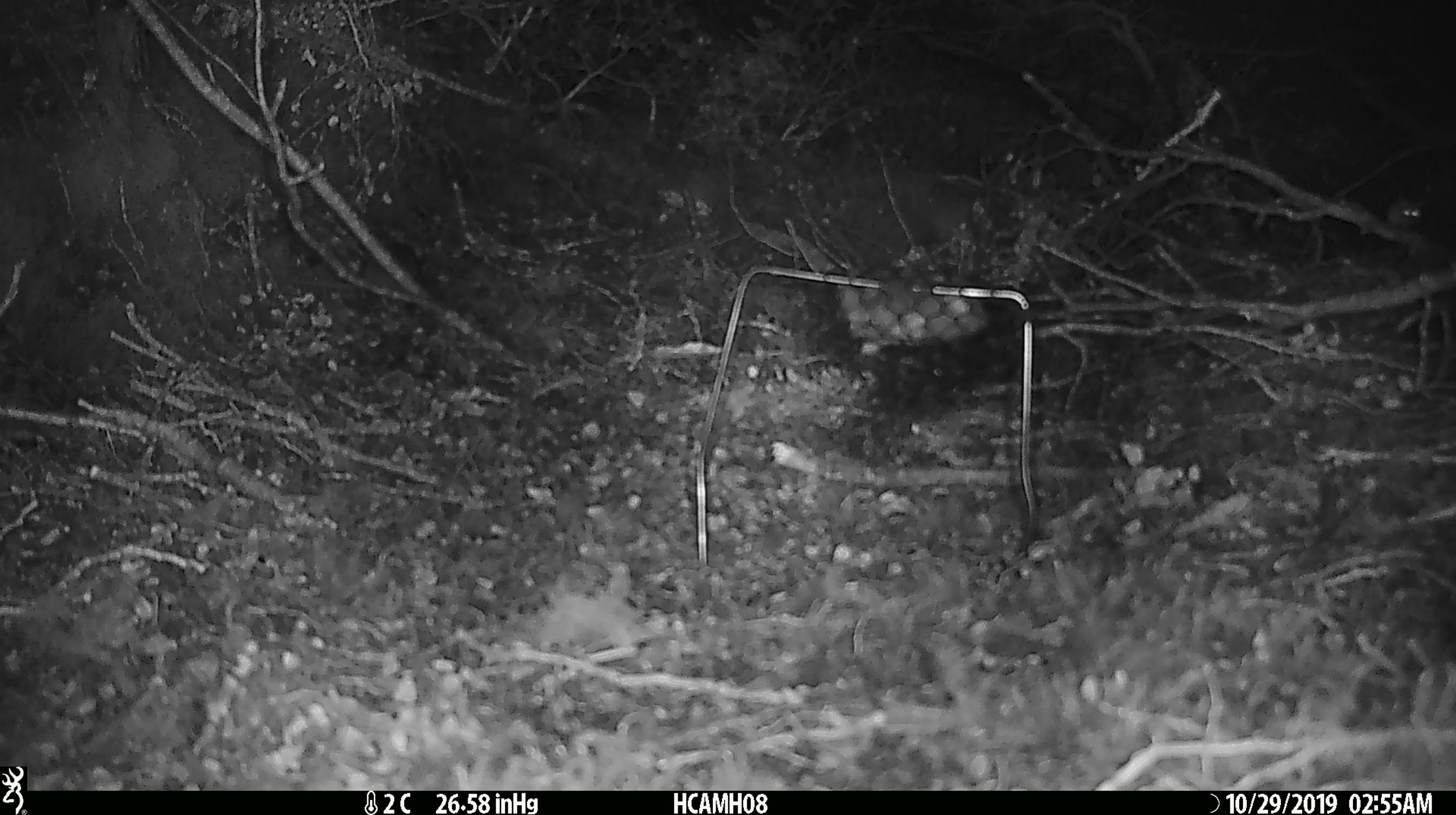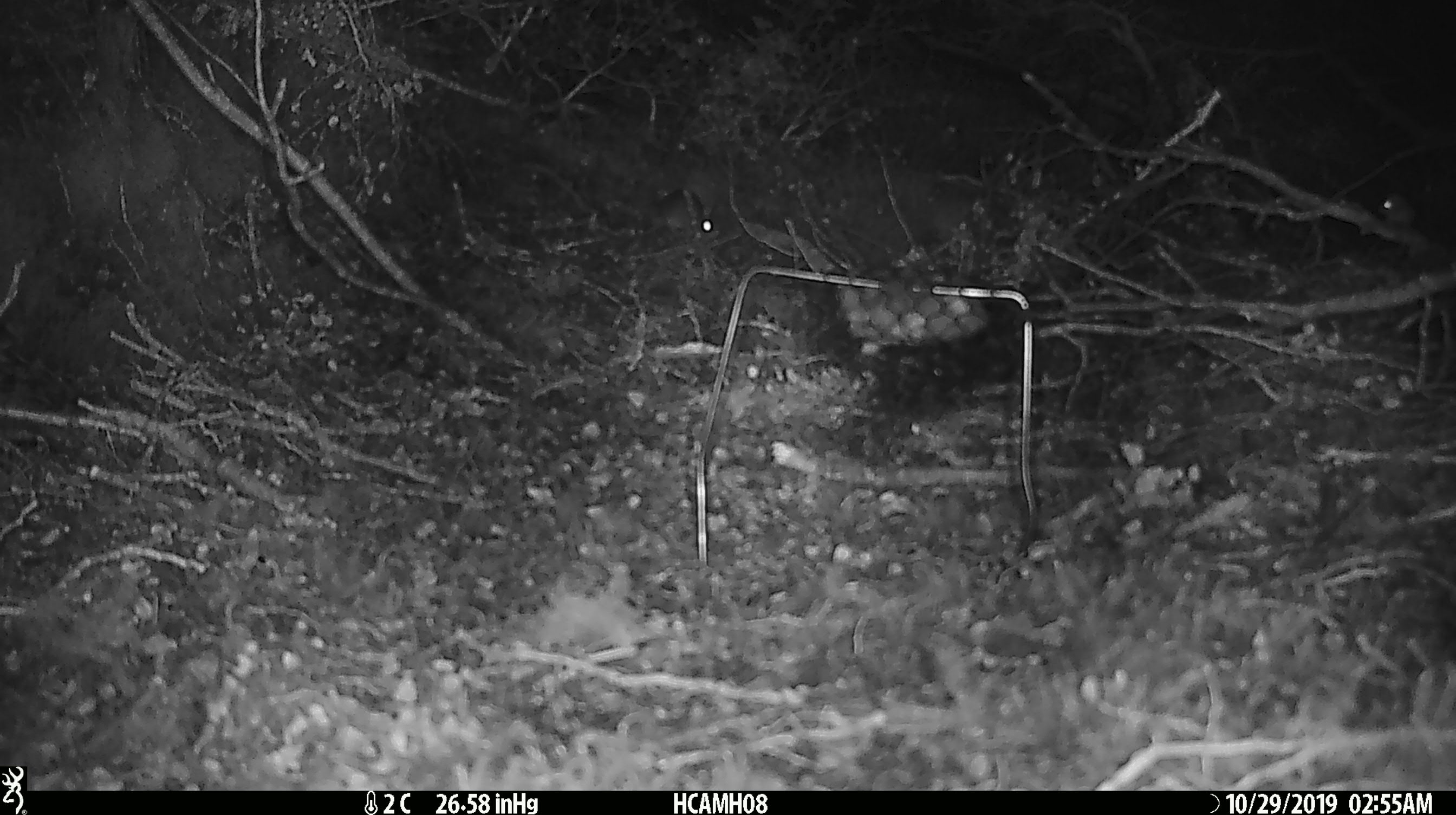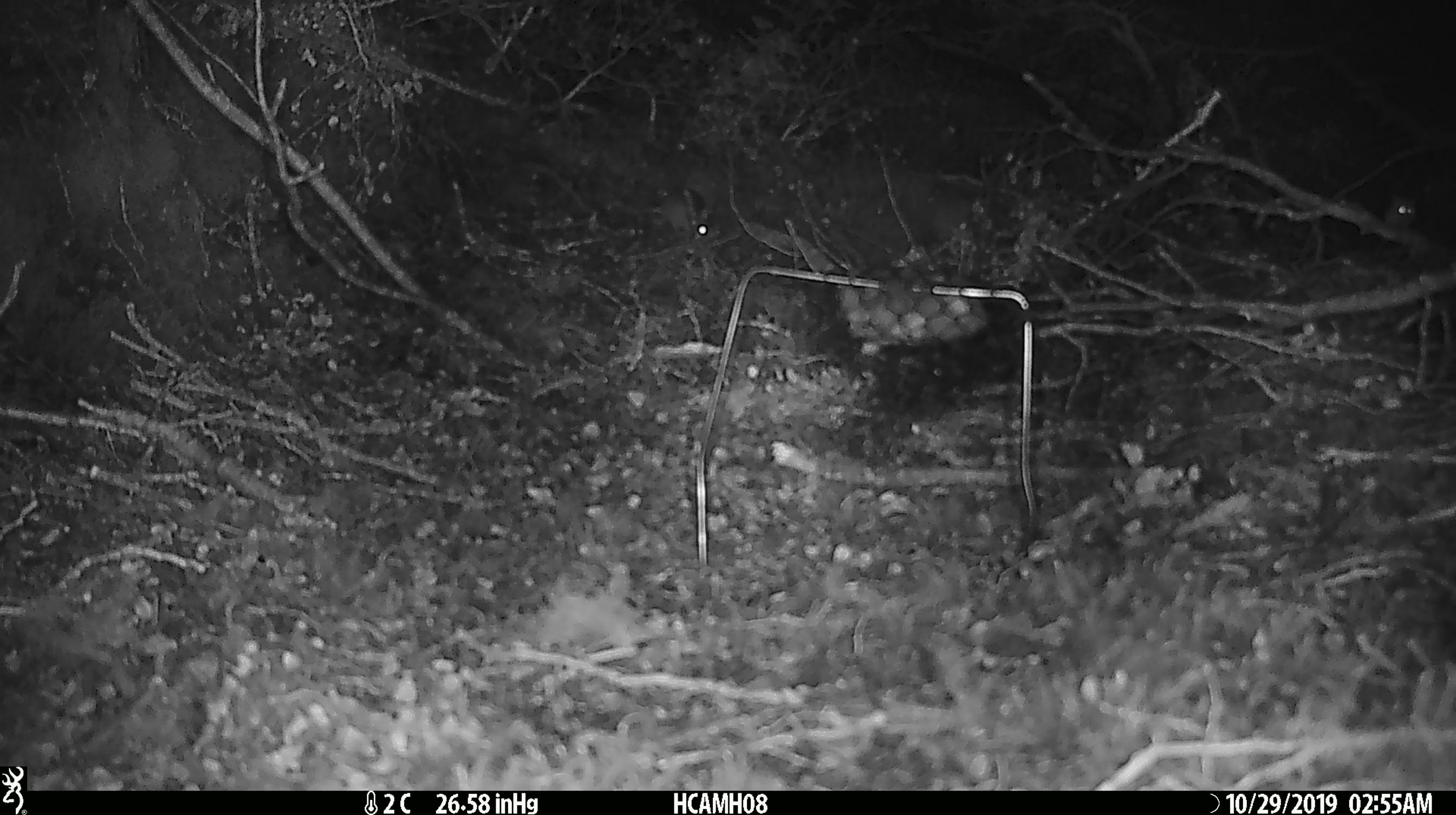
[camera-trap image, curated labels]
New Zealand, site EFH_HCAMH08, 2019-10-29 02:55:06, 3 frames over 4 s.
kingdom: Animalia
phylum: Chordata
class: Mammalia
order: Rodentia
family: Muridae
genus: Mus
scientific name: Mus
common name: mouse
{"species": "mouse (Mus)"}